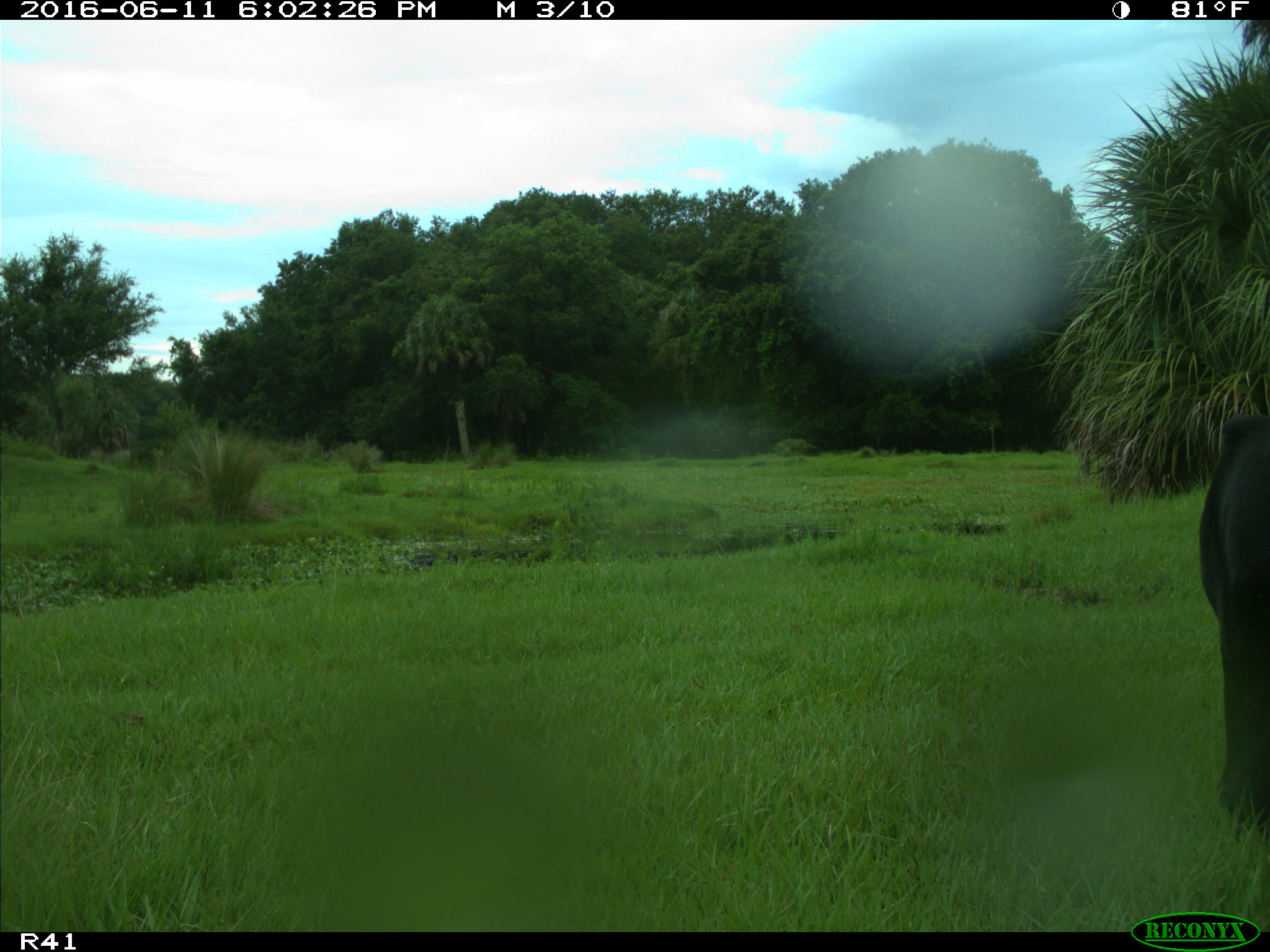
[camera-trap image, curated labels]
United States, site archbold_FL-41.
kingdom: Animalia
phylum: Chordata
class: Mammalia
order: Artiodactyla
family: Bovidae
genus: Bos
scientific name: Bos taurus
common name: domestic cow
Bos taurus (domestic cow).